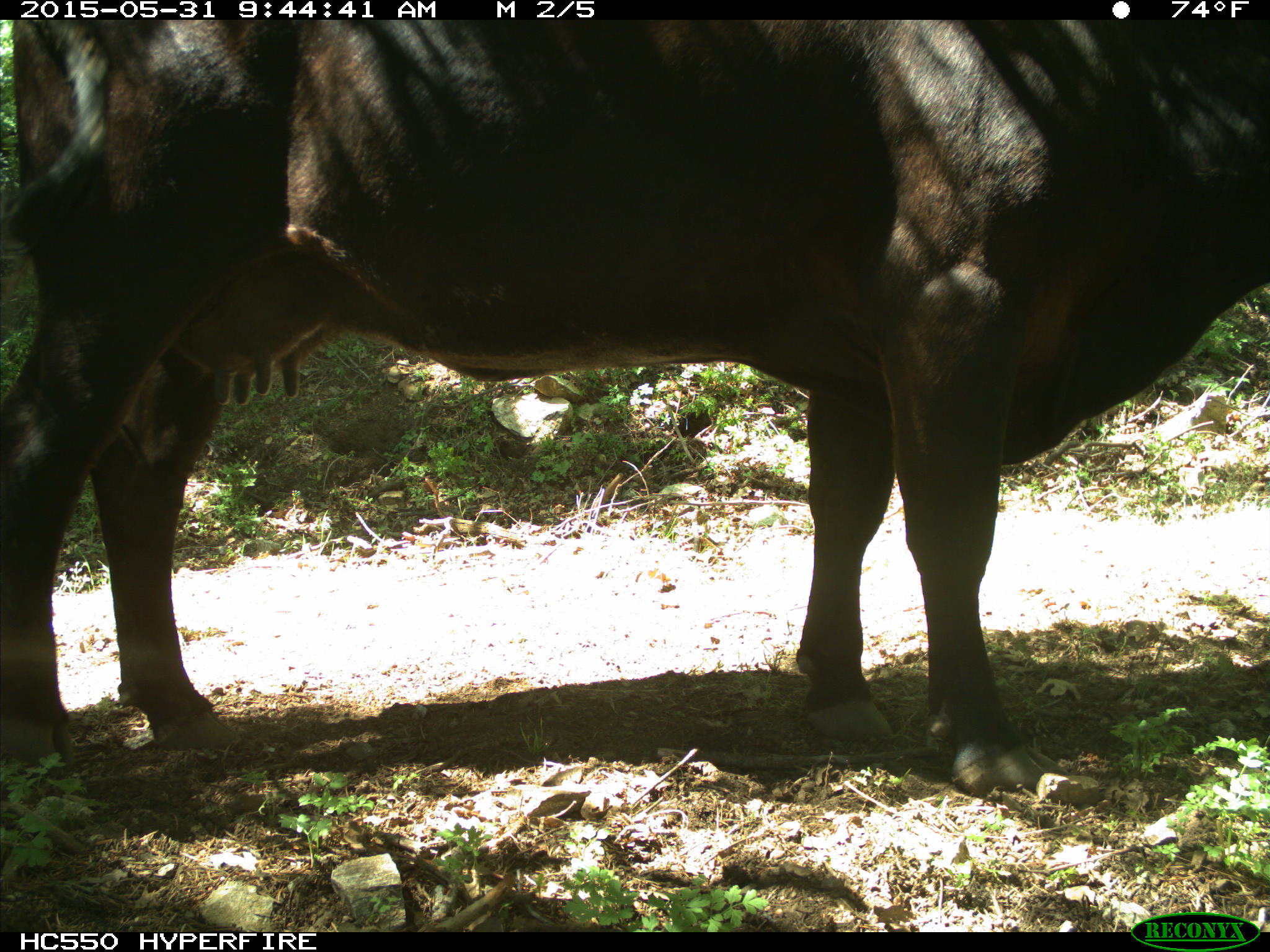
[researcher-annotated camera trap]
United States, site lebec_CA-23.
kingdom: Animalia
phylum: Chordata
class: Mammalia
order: Artiodactyla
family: Bovidae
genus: Bos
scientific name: Bos taurus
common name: domestic cow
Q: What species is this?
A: Bos taurus (domestic cow).